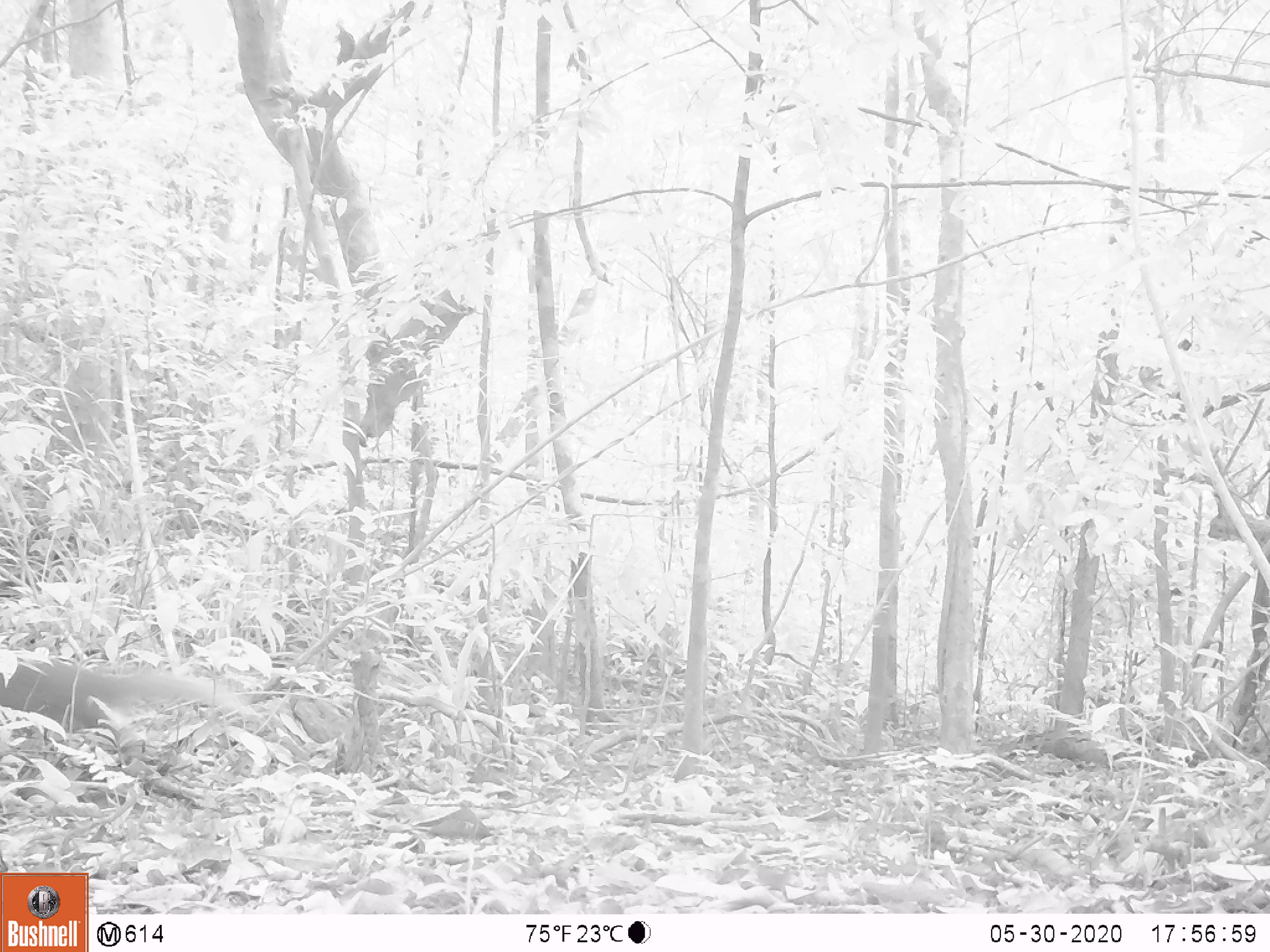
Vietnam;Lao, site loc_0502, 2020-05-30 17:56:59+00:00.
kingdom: Animalia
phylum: Chordata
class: Mammalia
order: Carnivora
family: Herpestidae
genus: Urva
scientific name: Urva urva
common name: crab-eating mongoose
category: crab eating mongoose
Crab eating mongoose (crab-eating mongoose) (Urva urva). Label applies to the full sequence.